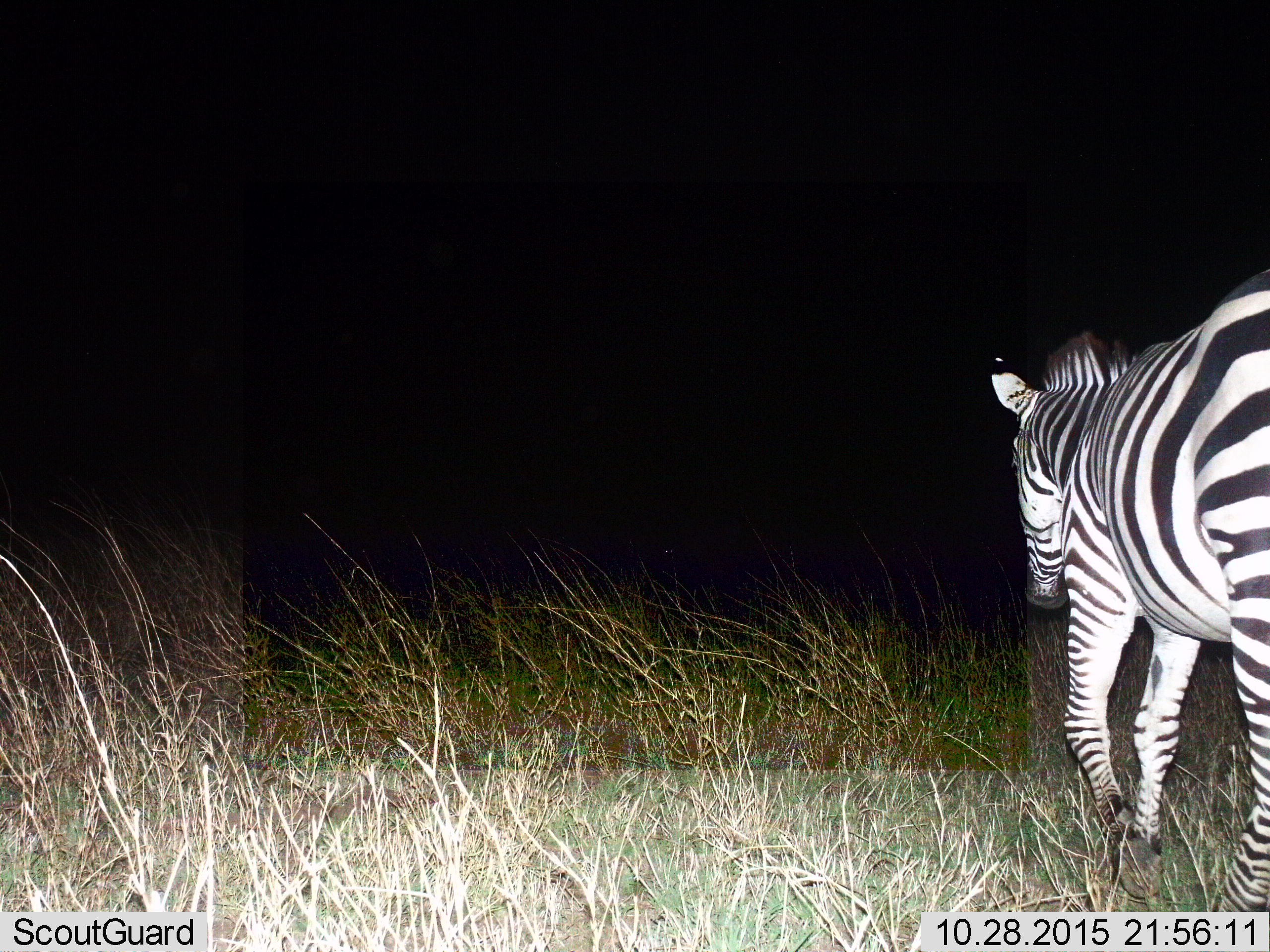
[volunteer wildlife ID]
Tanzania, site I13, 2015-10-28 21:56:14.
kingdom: Animalia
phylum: Chordata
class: Mammalia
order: Perissodactyla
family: Equidae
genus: Equus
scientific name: Equus quagga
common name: plains zebra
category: zebra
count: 1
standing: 0%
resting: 0%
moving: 100%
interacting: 0%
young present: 0%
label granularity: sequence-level